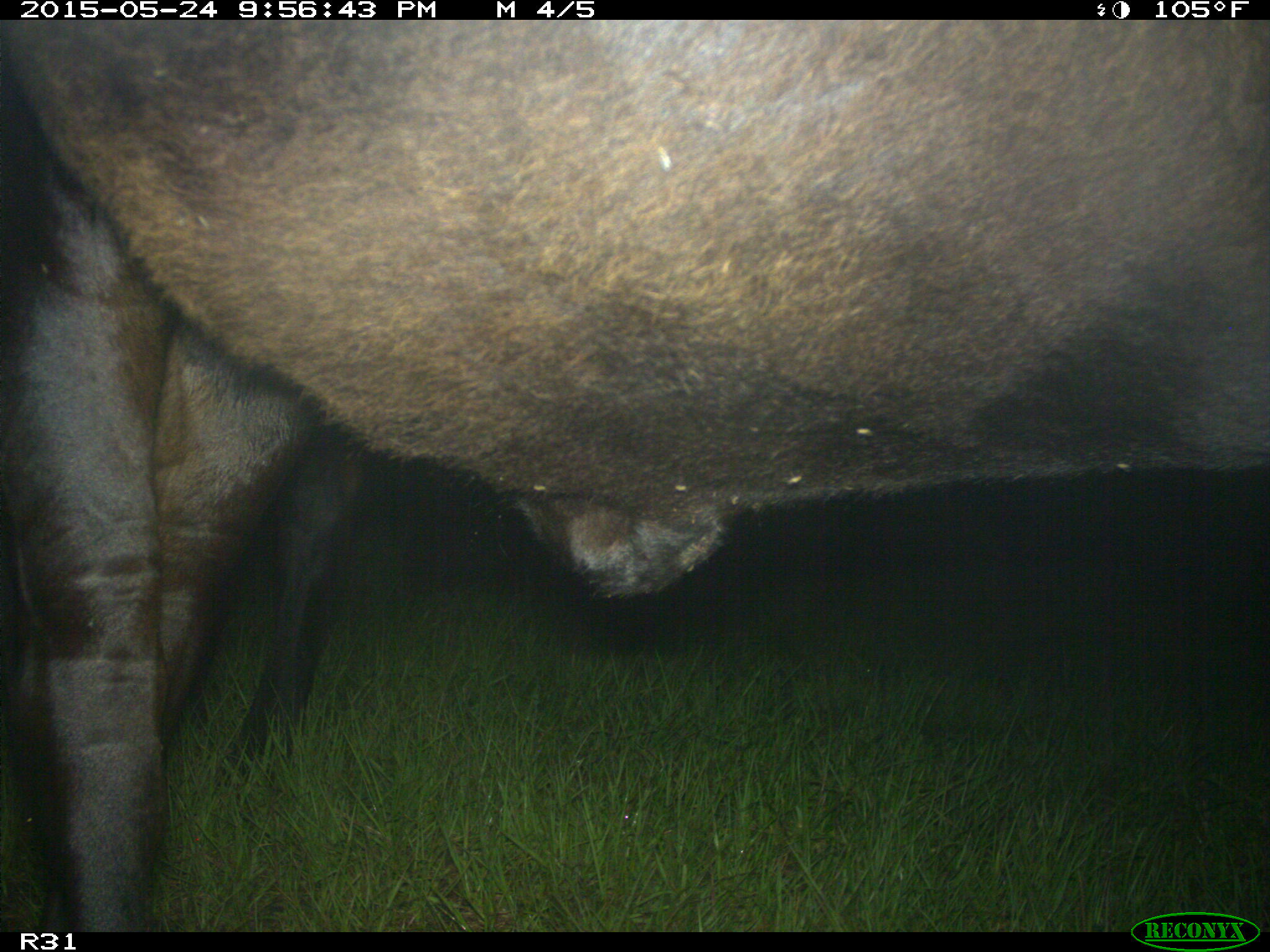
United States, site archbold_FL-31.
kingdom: Animalia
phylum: Chordata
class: Mammalia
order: Artiodactyla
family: Bovidae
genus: Bos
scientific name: Bos taurus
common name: domestic cow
Bos taurus (domestic cow).